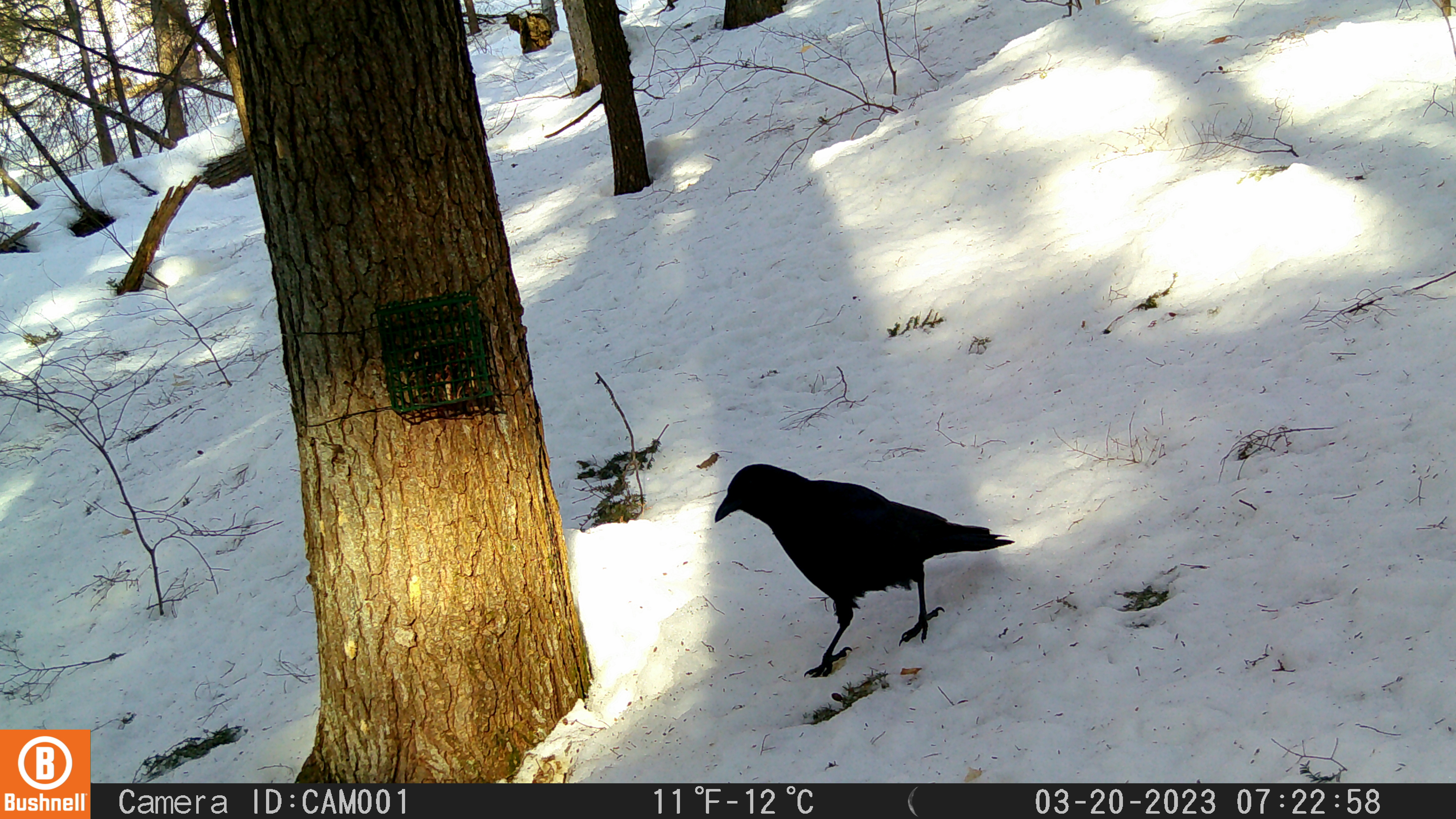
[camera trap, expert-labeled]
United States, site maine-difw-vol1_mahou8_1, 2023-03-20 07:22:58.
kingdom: Animalia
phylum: Chordata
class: Aves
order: Passeriformes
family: Corvidae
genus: Corvus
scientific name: Corvus brachyrhynchos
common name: american crow